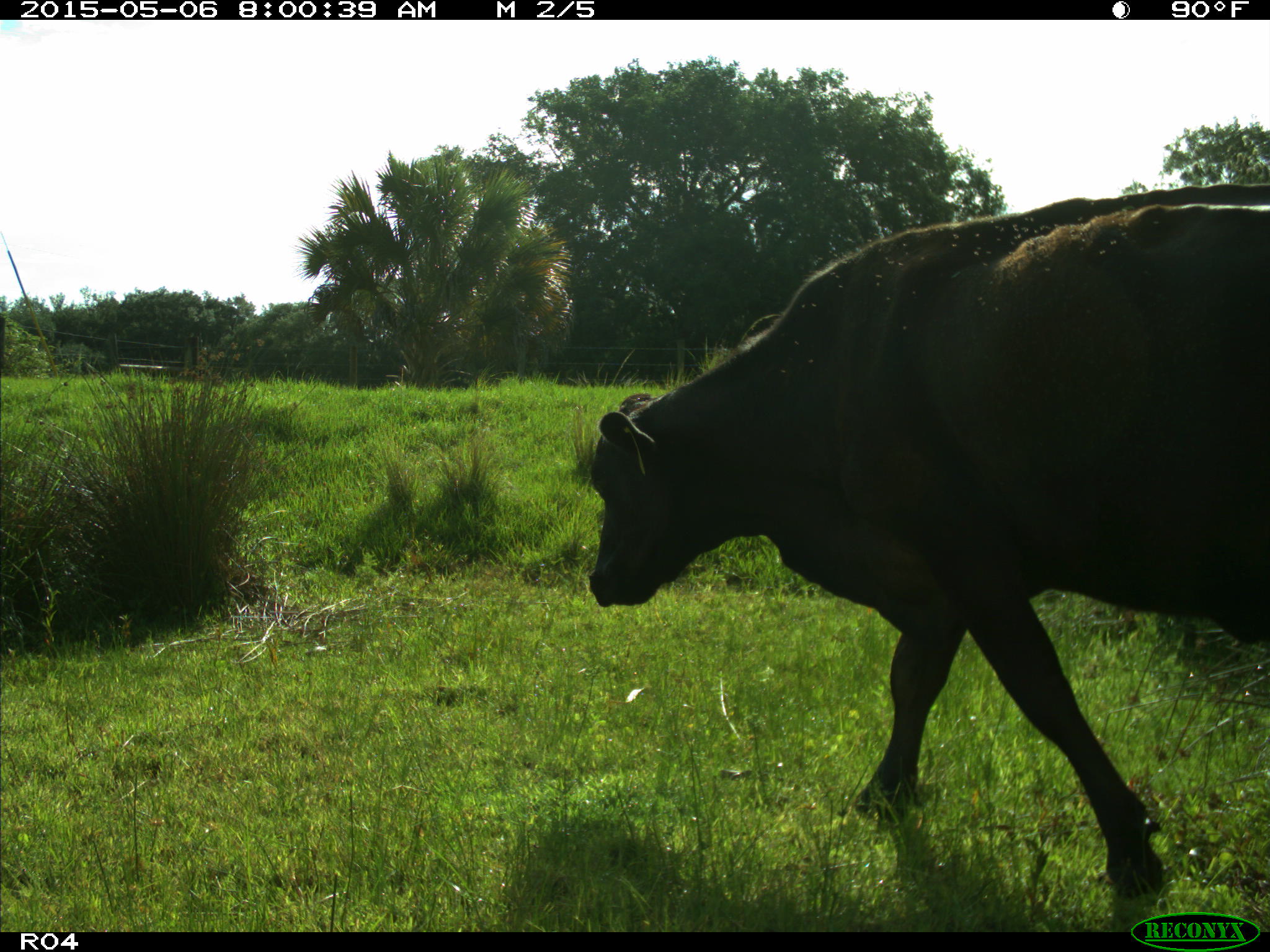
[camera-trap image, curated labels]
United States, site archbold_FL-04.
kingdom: Animalia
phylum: Chordata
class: Mammalia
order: Artiodactyla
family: Bovidae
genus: Bos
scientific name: Bos taurus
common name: domestic cow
Bos taurus (domestic cow).